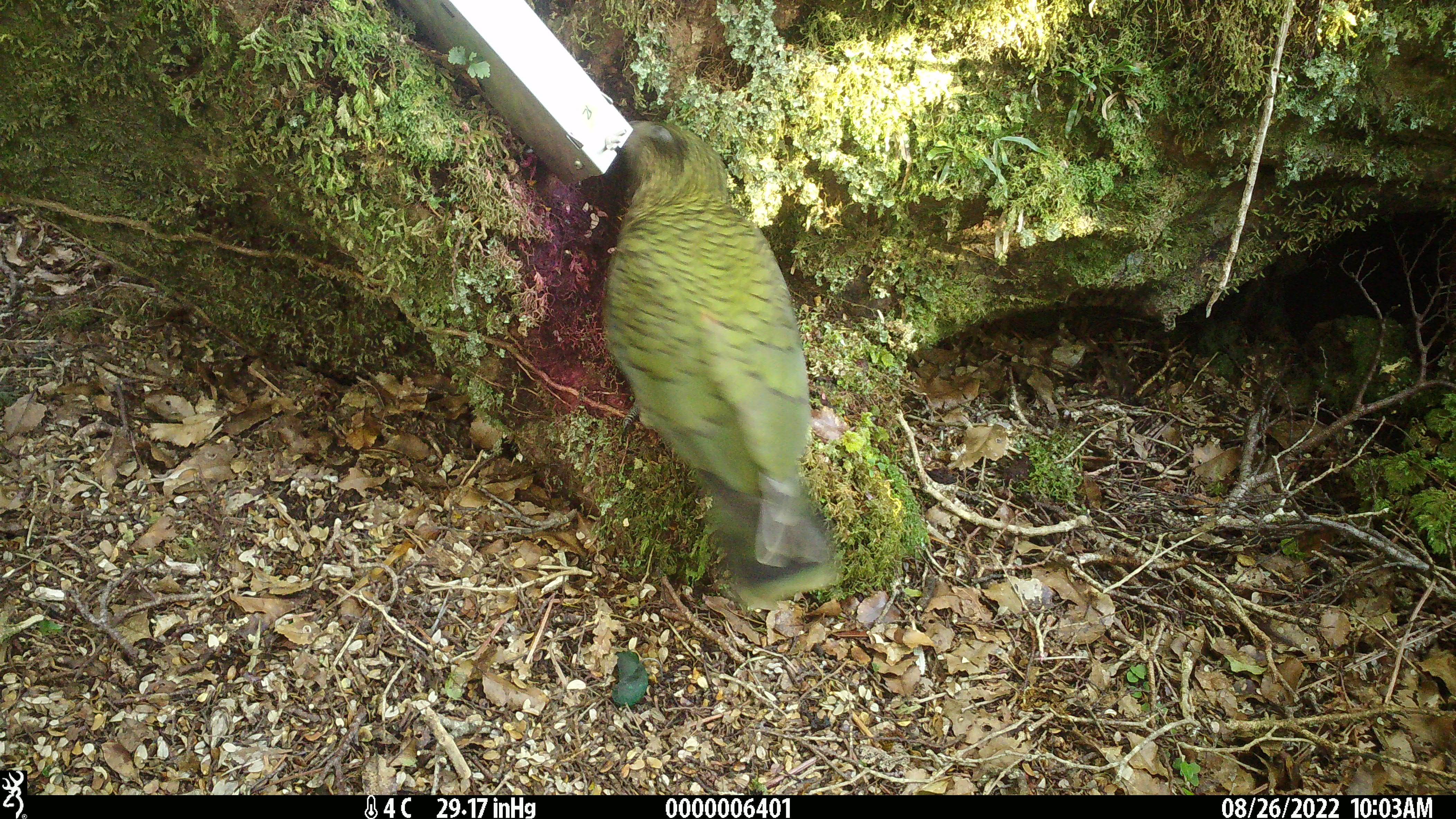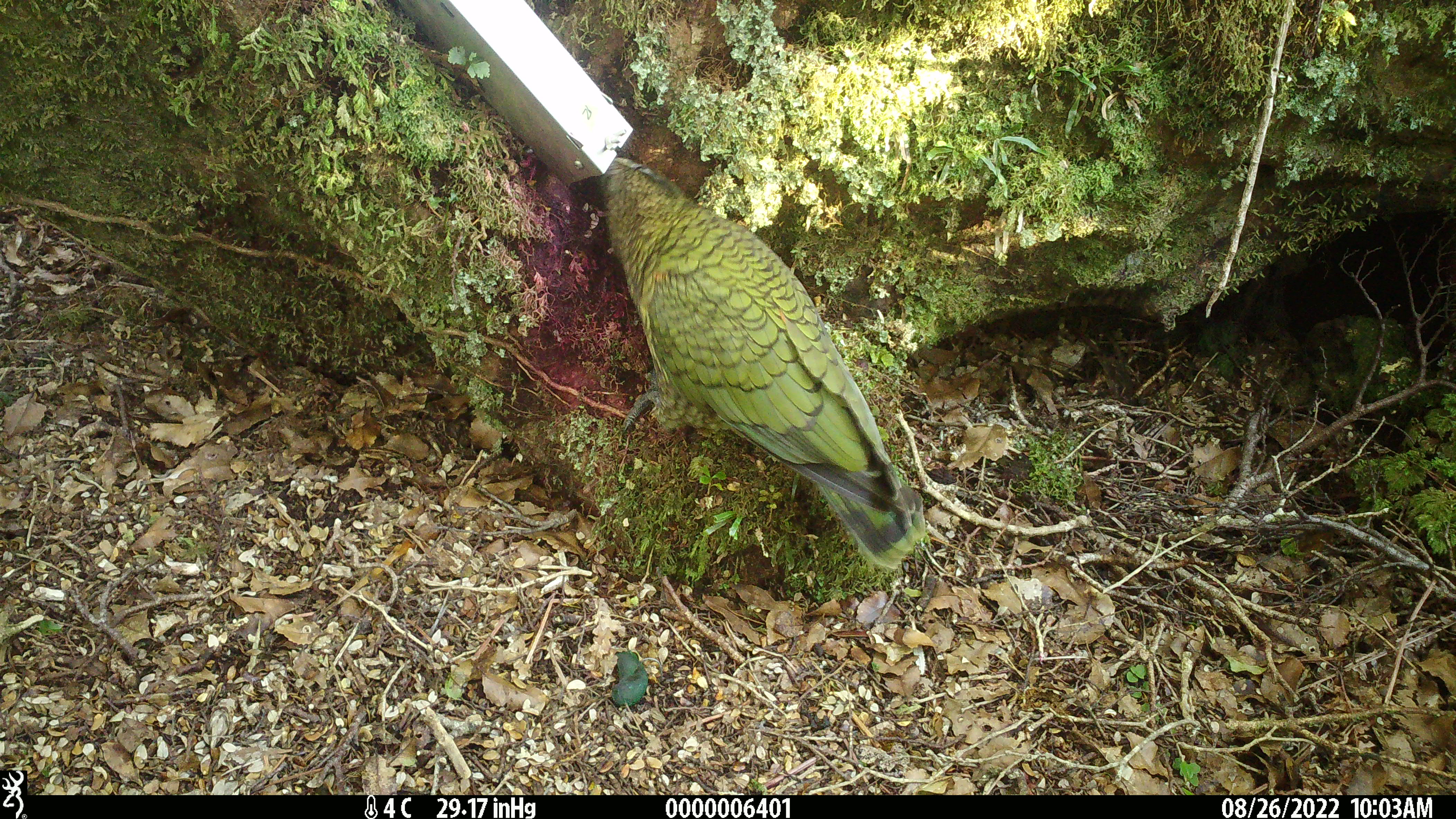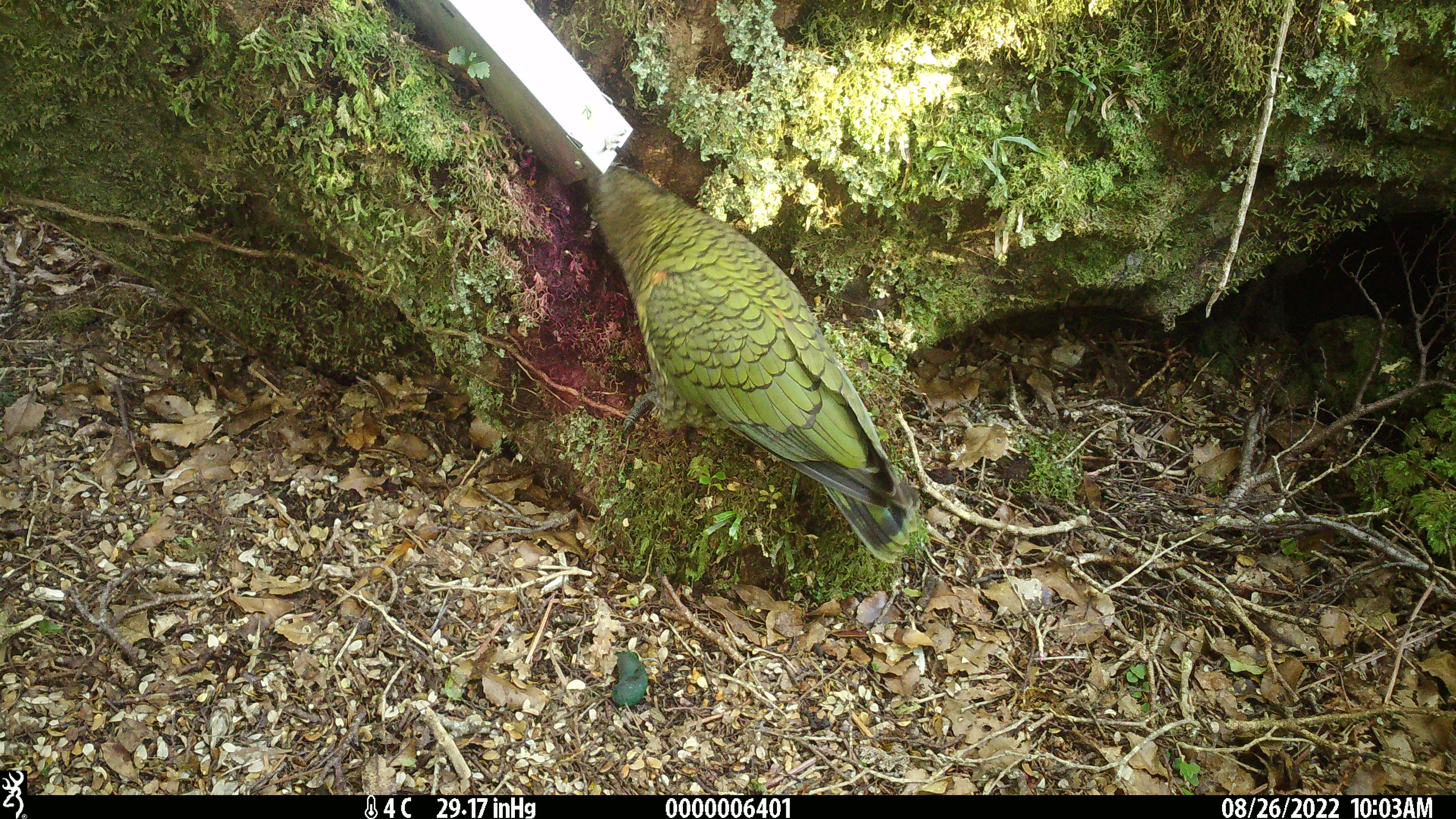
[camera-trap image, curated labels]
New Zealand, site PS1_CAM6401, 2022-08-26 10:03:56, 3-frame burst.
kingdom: Animalia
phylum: Chordata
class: Aves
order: Psittaciformes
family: Strigopidae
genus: Nestor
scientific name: Nestor notabilis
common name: kea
Kea (Nestor notabilis).